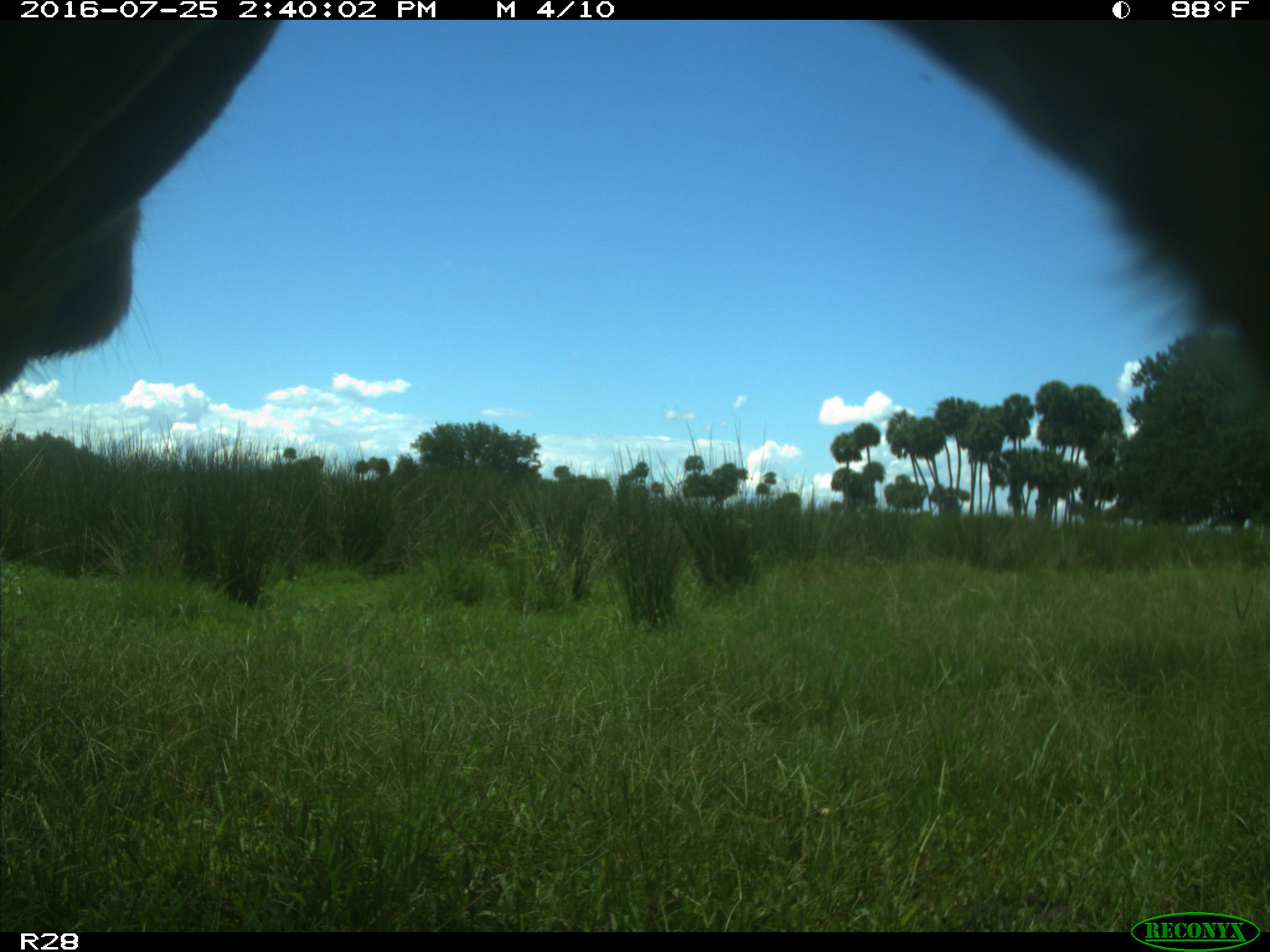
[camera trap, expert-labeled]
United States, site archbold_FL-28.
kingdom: Animalia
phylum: Chordata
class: Mammalia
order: Artiodactyla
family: Bovidae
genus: Bos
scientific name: Bos taurus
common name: domestic cow